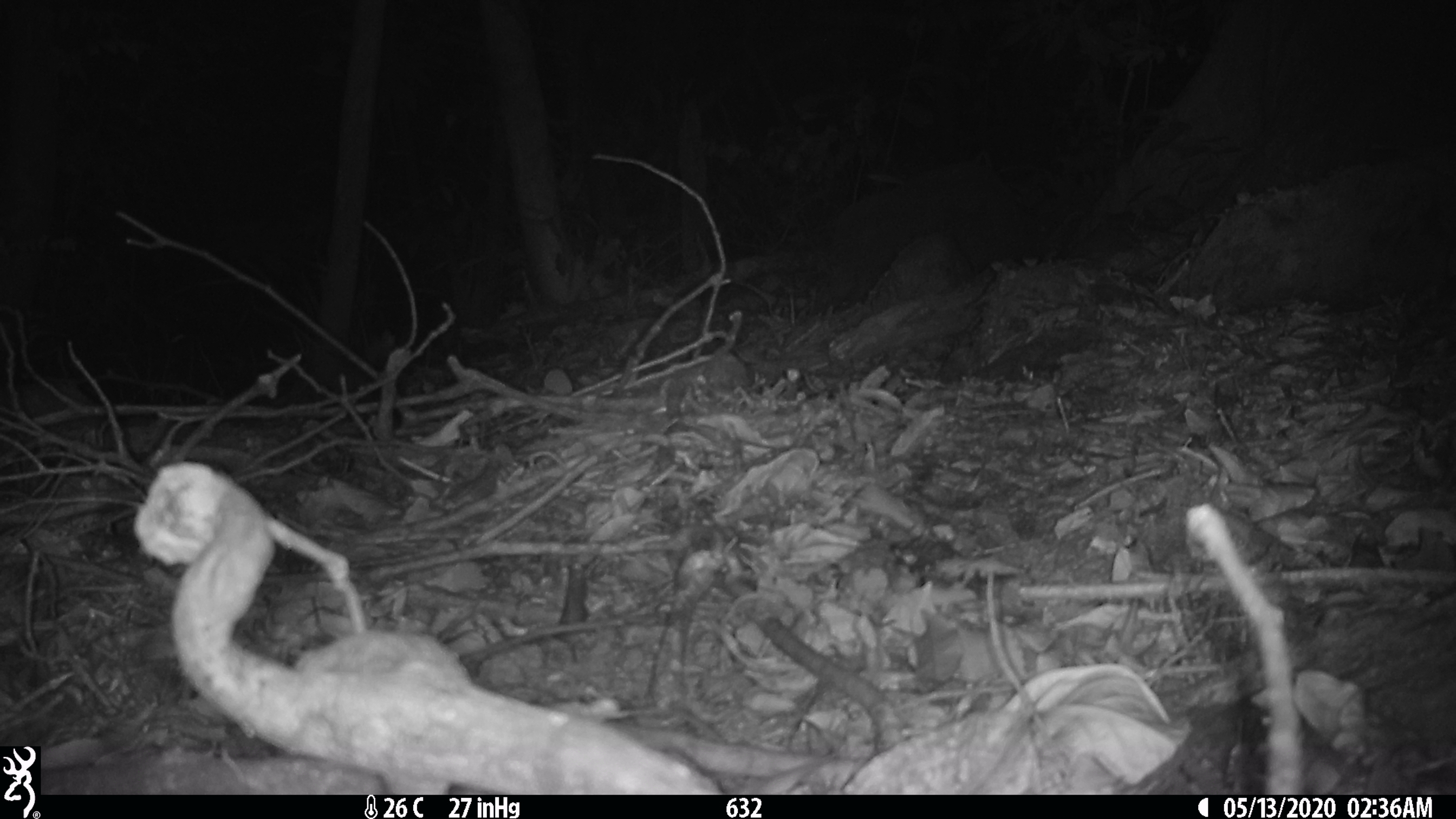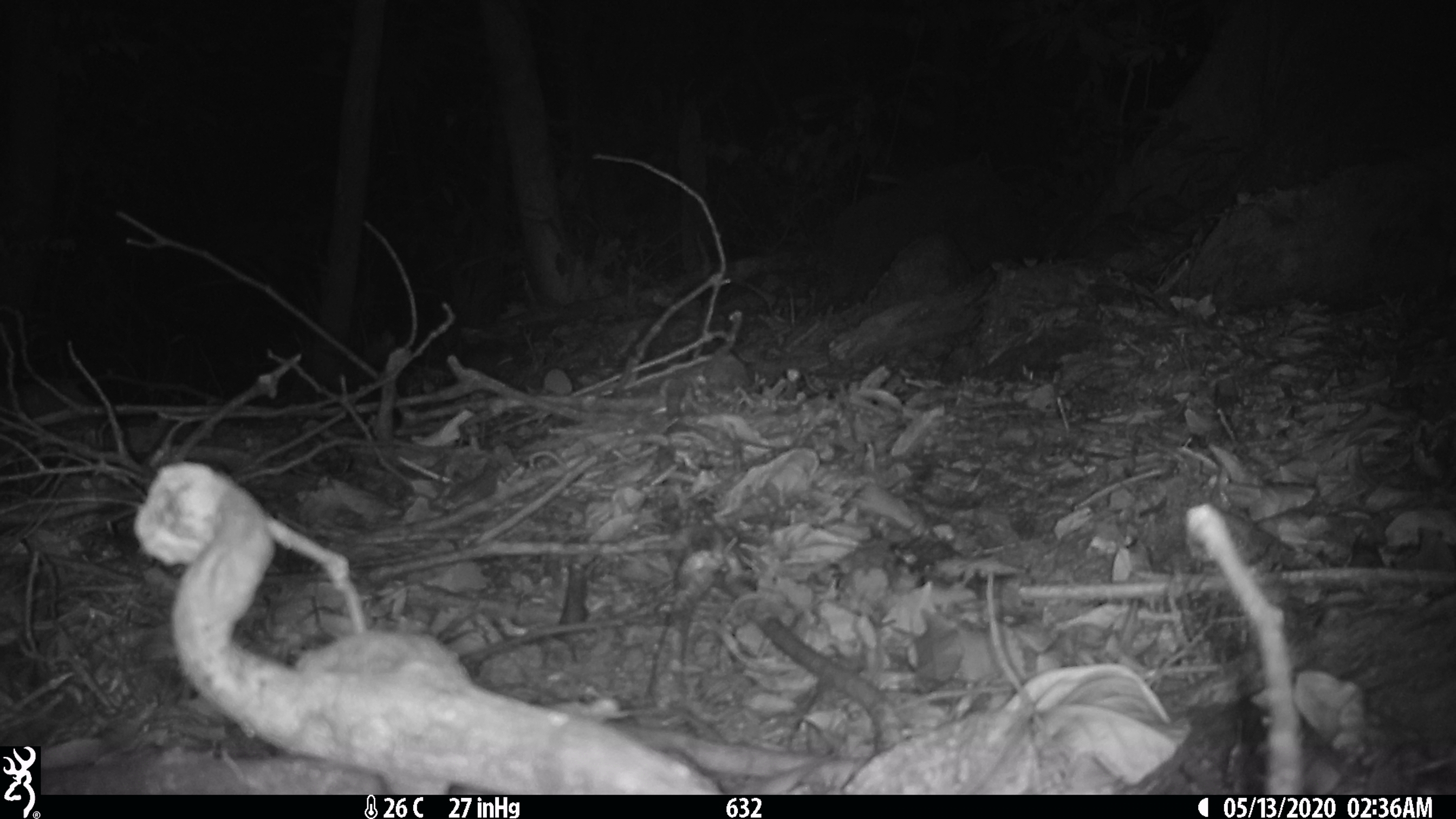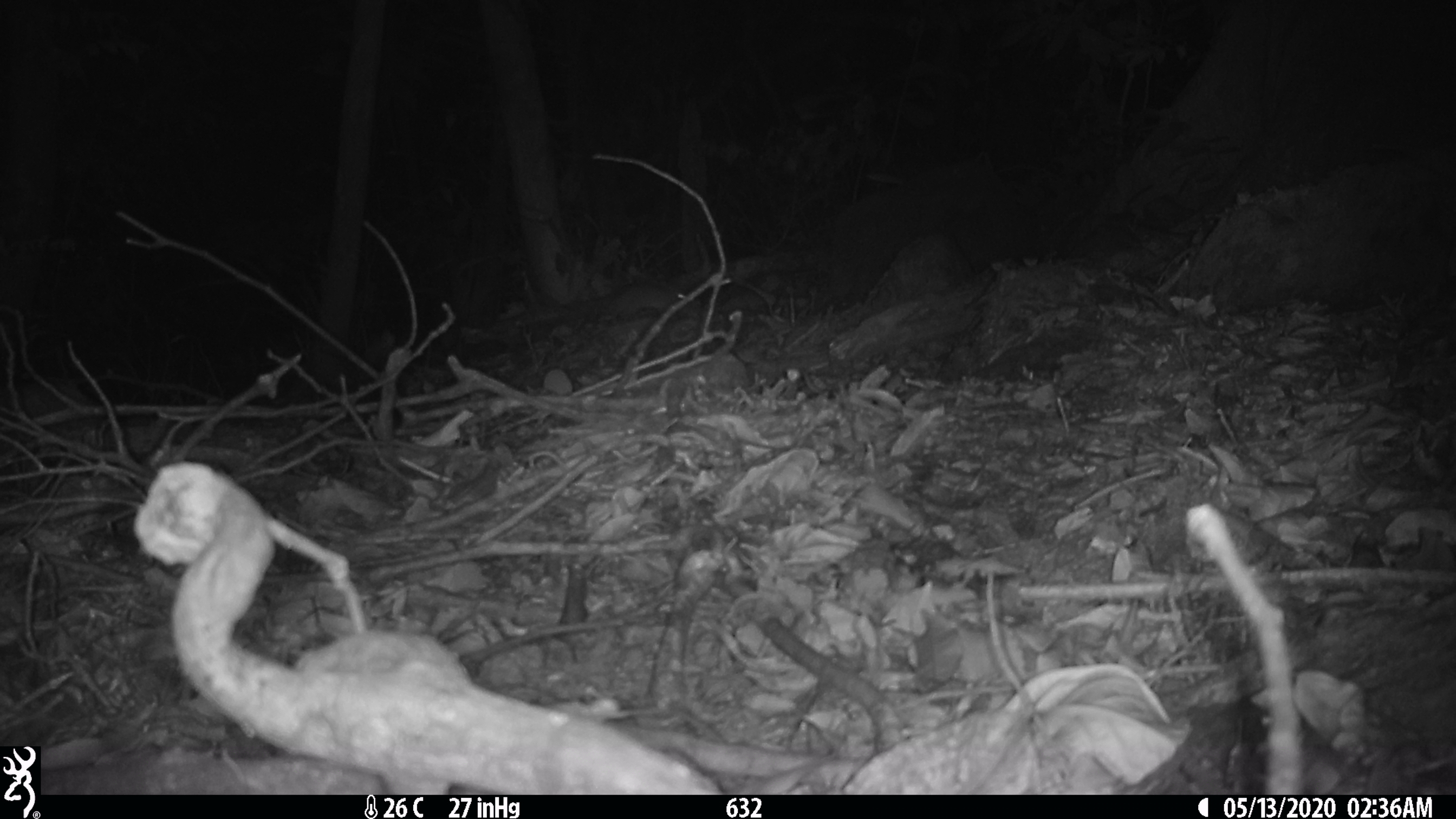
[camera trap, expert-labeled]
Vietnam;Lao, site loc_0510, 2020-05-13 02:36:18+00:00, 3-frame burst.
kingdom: Animalia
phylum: Chordata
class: Mammalia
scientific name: Mammalia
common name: mammal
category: unidentified small mammal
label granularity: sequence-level